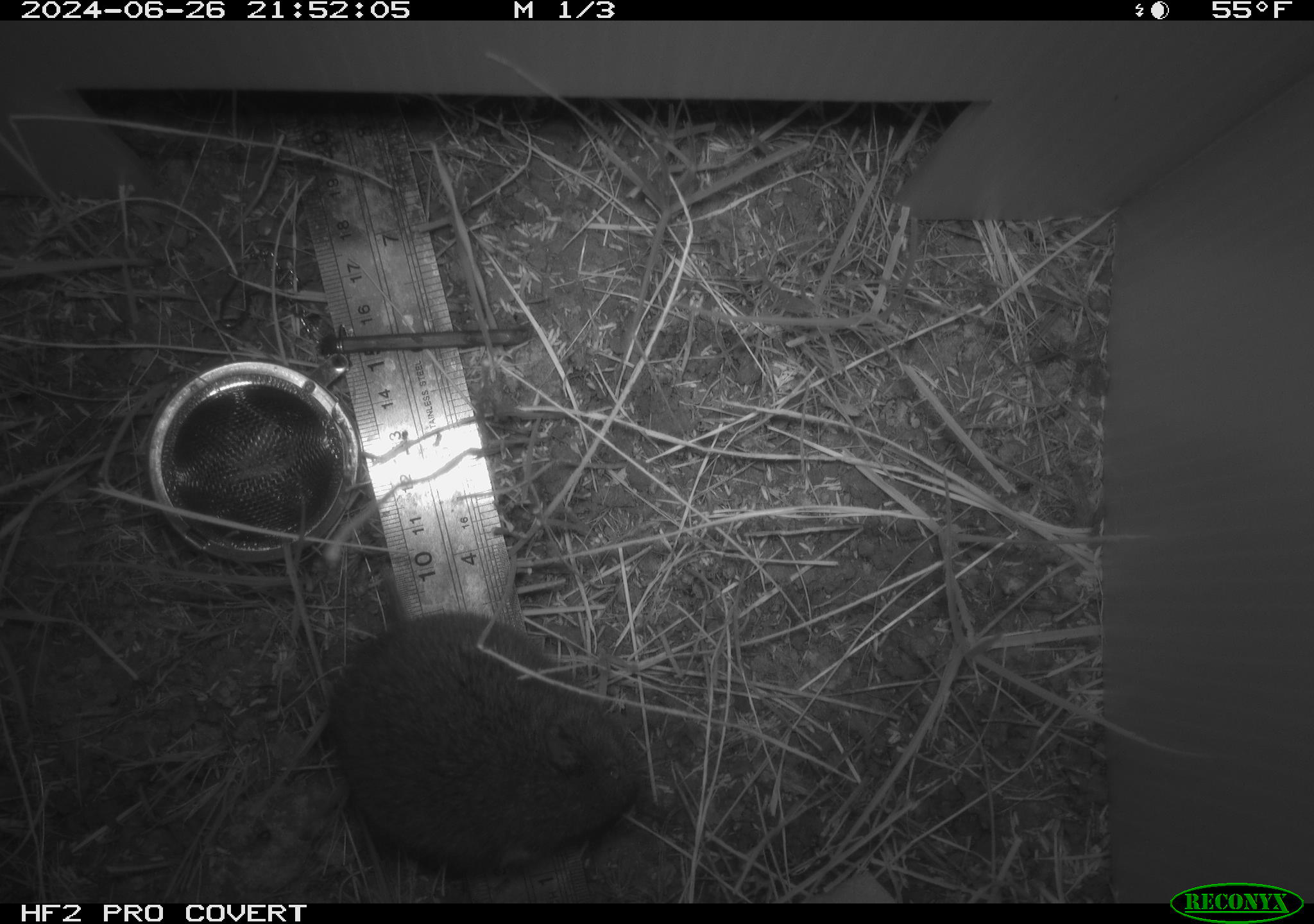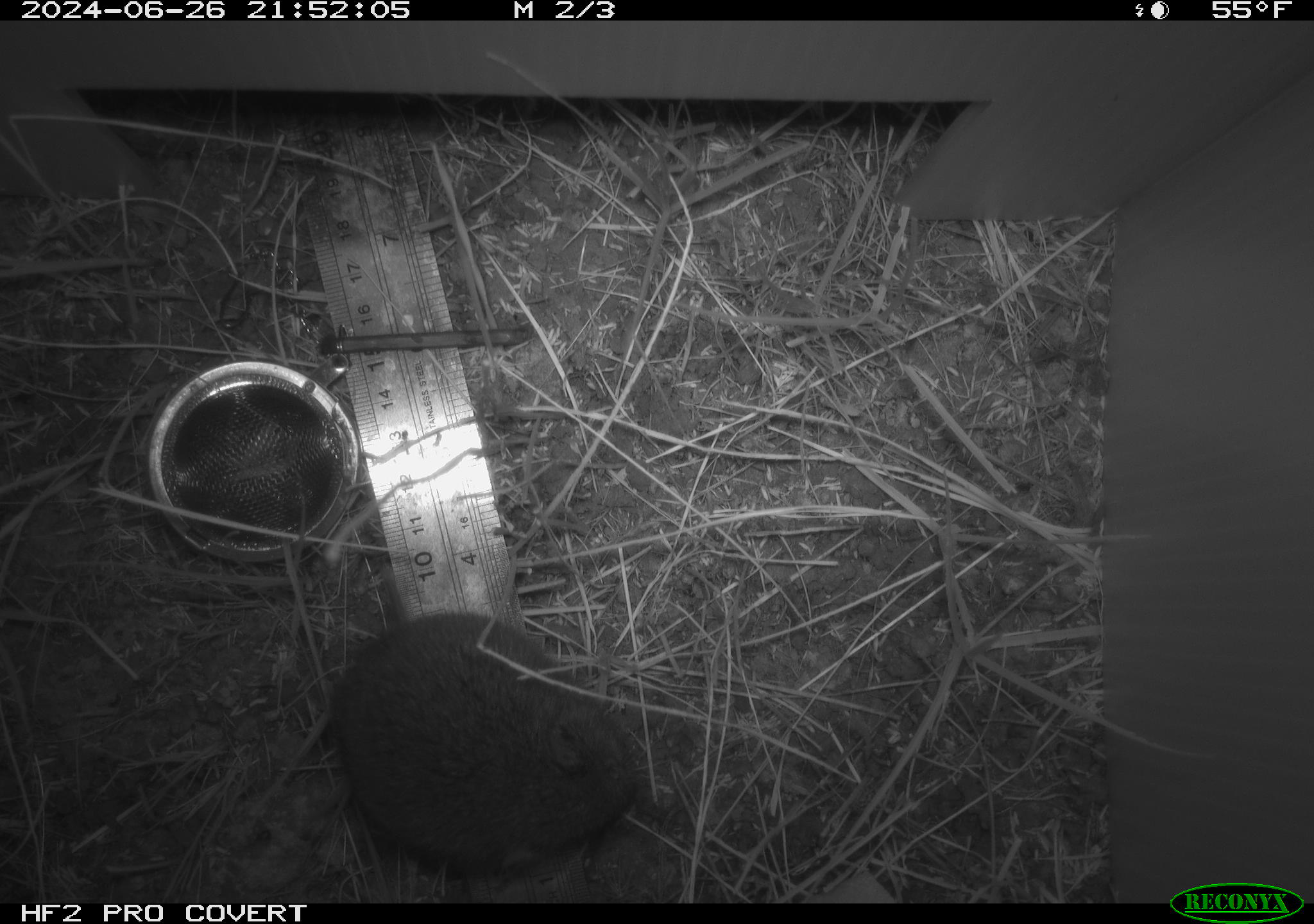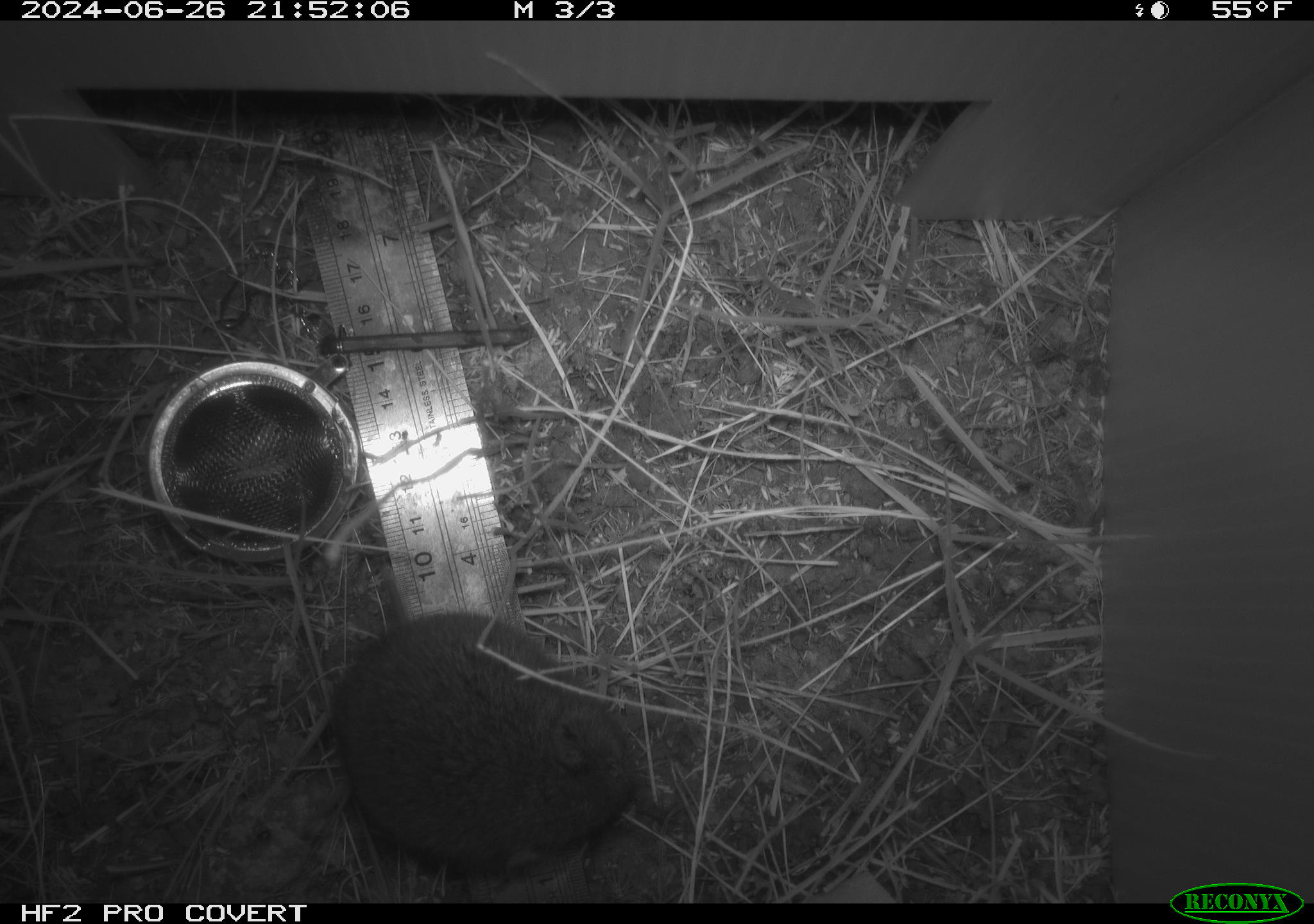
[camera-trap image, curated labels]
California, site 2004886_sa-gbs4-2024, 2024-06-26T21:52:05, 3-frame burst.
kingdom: Animalia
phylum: Chordata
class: Mammalia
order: Rodentia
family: Cricetidae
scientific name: Arvicolinae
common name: voles, lemmings, and muskrats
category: arvicolinae subfamily